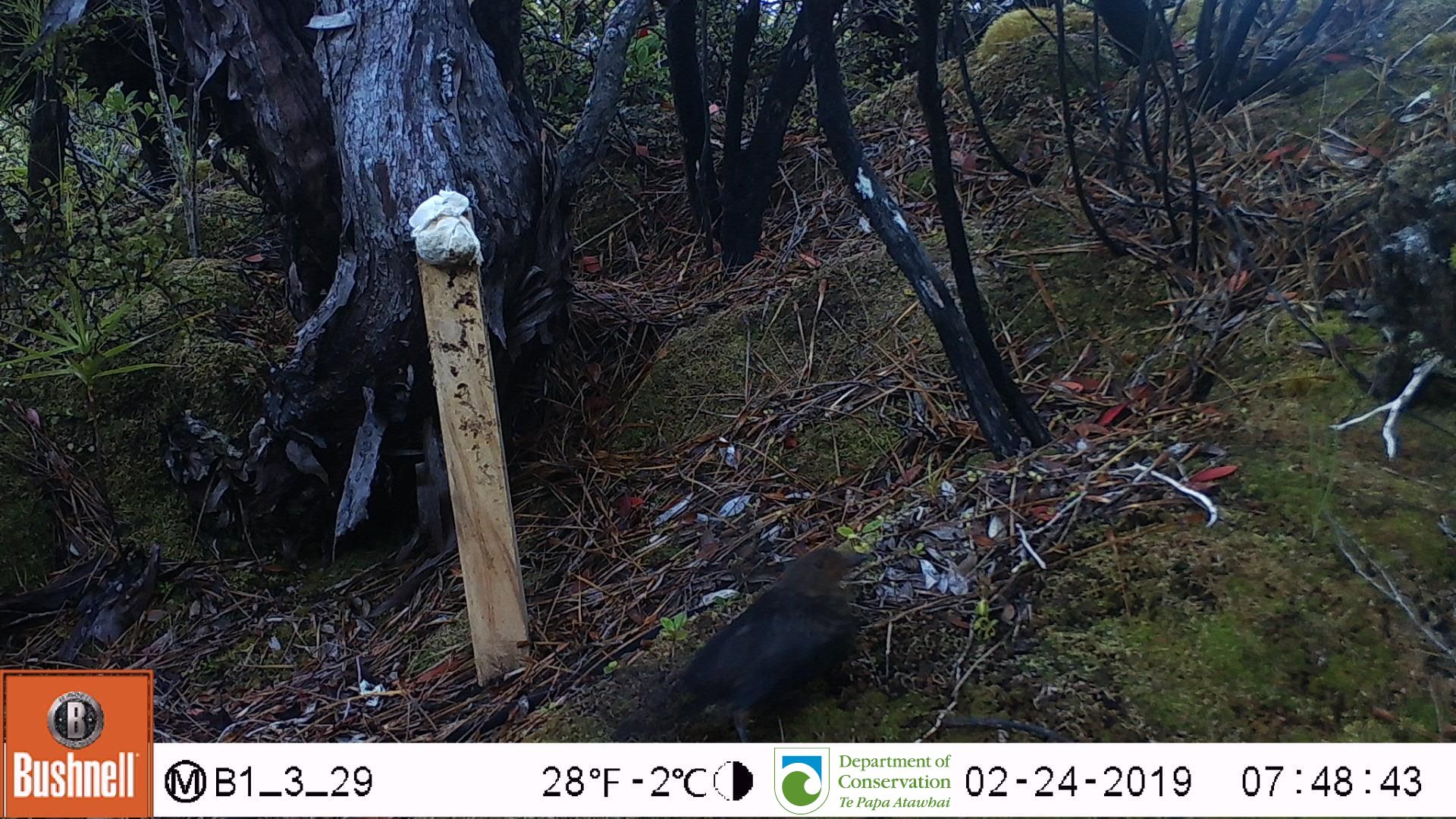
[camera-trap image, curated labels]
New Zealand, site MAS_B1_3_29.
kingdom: Animalia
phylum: Chordata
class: Aves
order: Passeriformes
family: Turdidae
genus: Turdus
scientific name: Turdus merula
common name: eurasian blackbird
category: blackbird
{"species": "blackbird (eurasian blackbird) (Turdus merula)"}